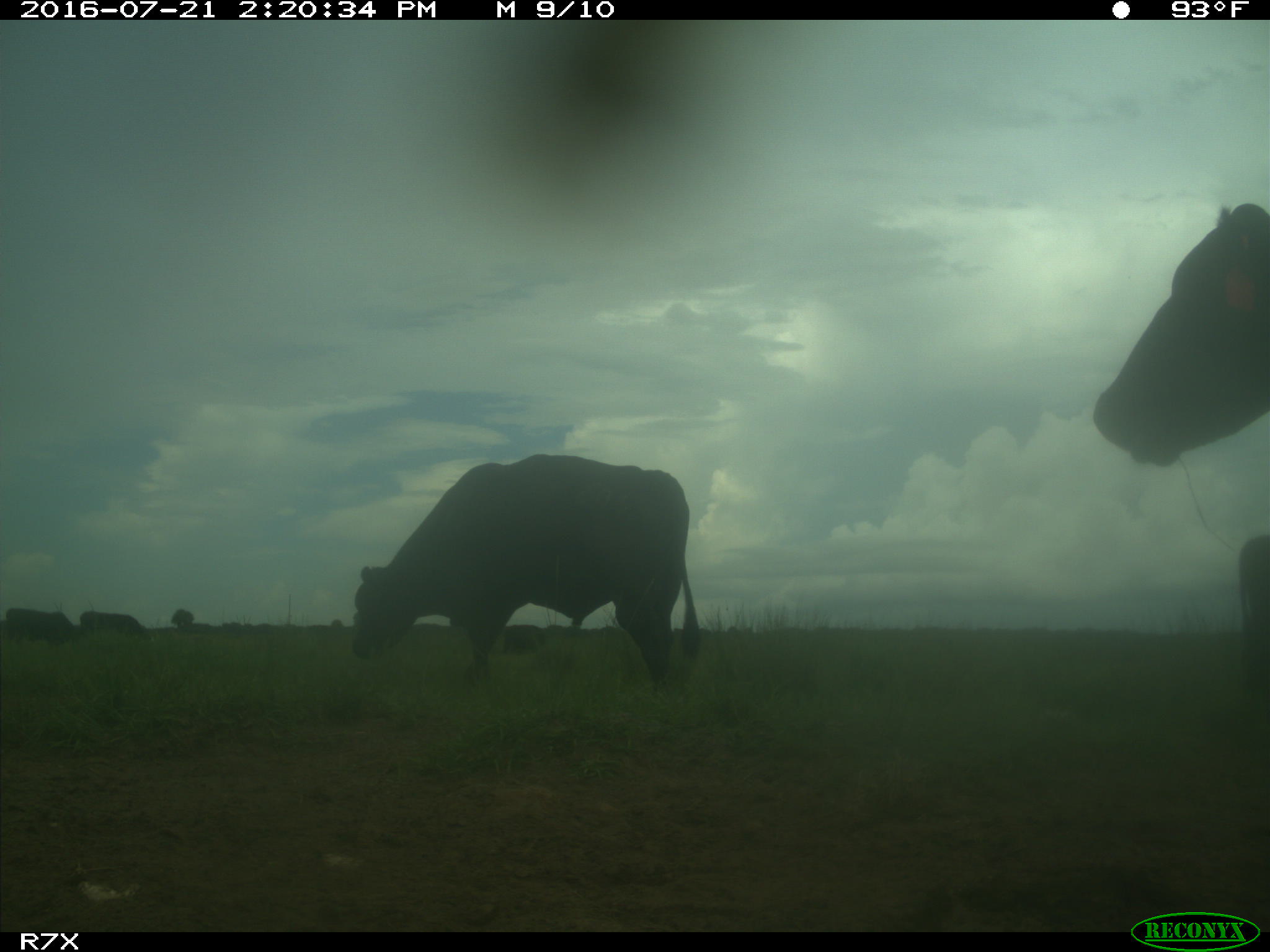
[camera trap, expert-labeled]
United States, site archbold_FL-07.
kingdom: Animalia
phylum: Chordata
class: Mammalia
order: Artiodactyla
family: Bovidae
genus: Bos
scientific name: Bos taurus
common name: domestic cow